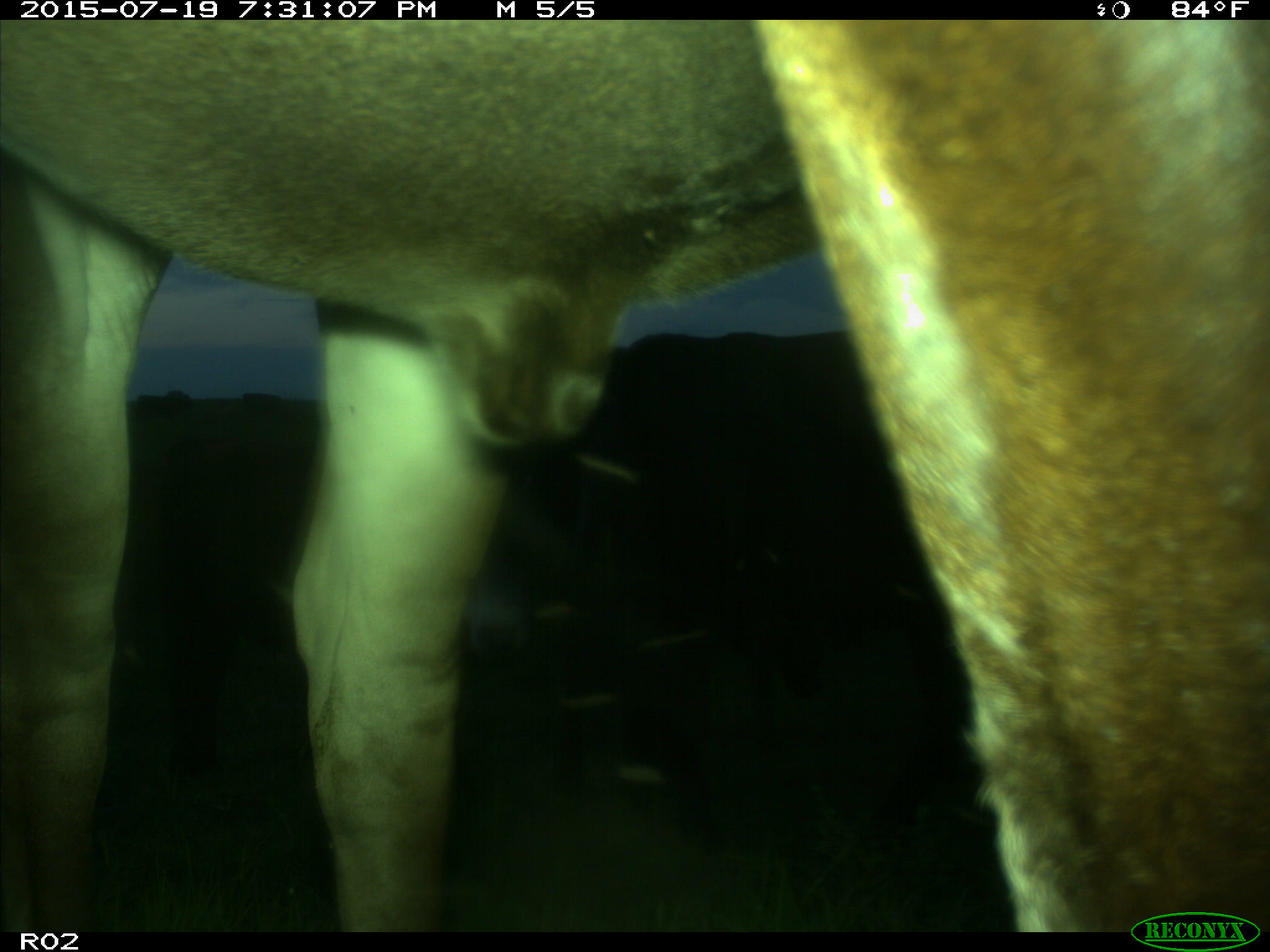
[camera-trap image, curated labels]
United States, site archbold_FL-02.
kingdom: Animalia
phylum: Chordata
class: Mammalia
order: Artiodactyla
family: Bovidae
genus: Bos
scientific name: Bos taurus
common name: domestic cow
Bos taurus (domestic cow).